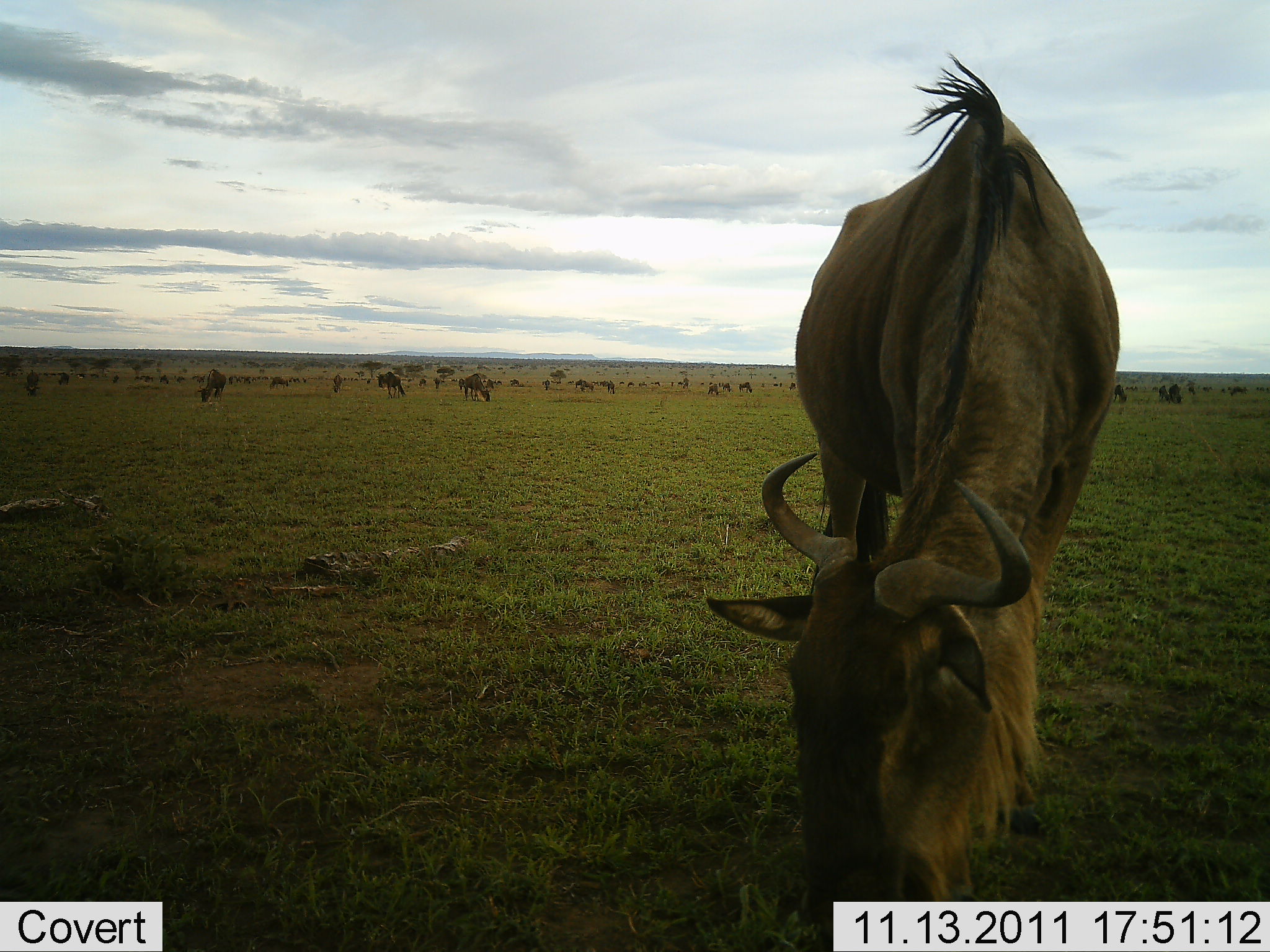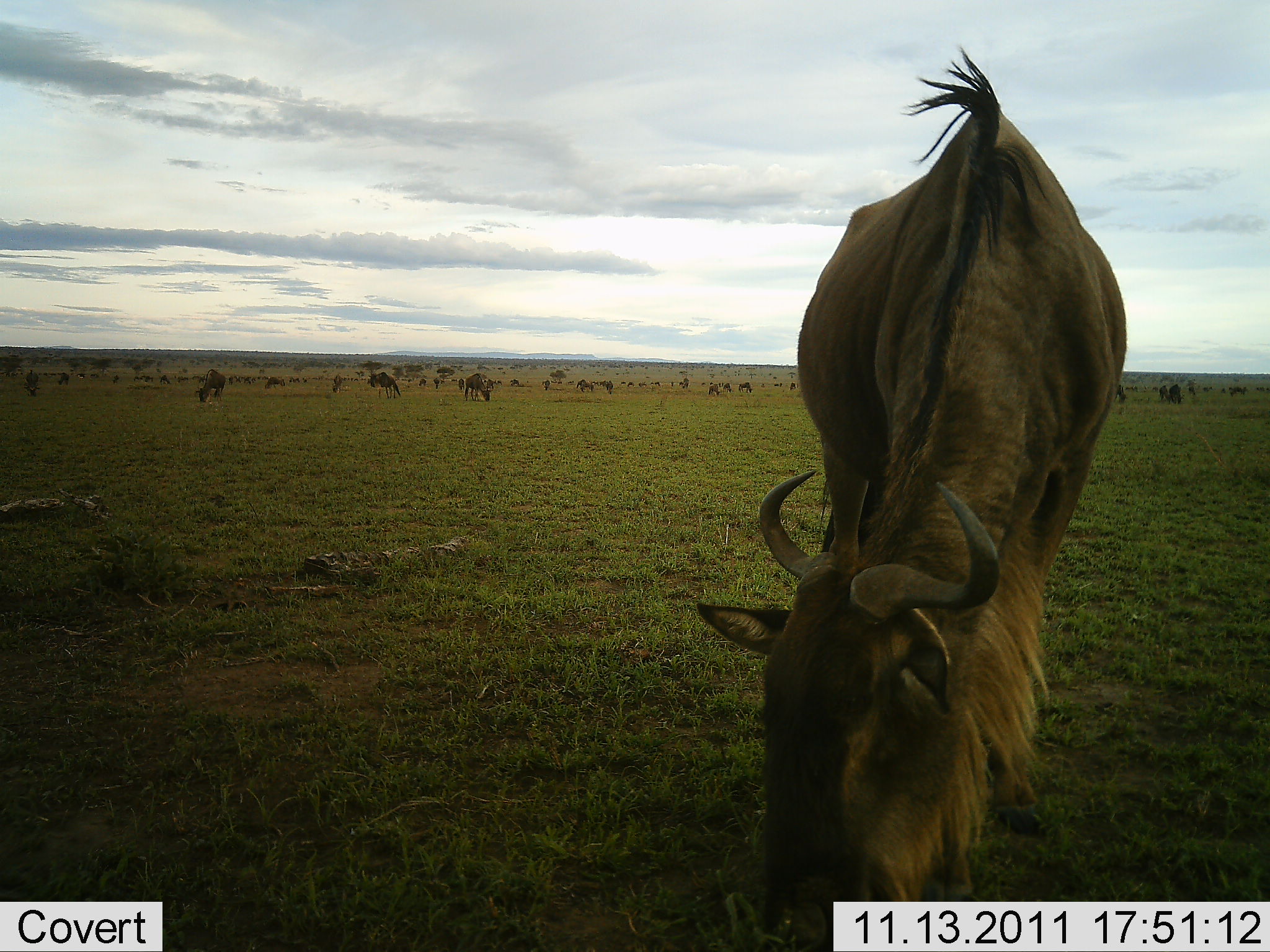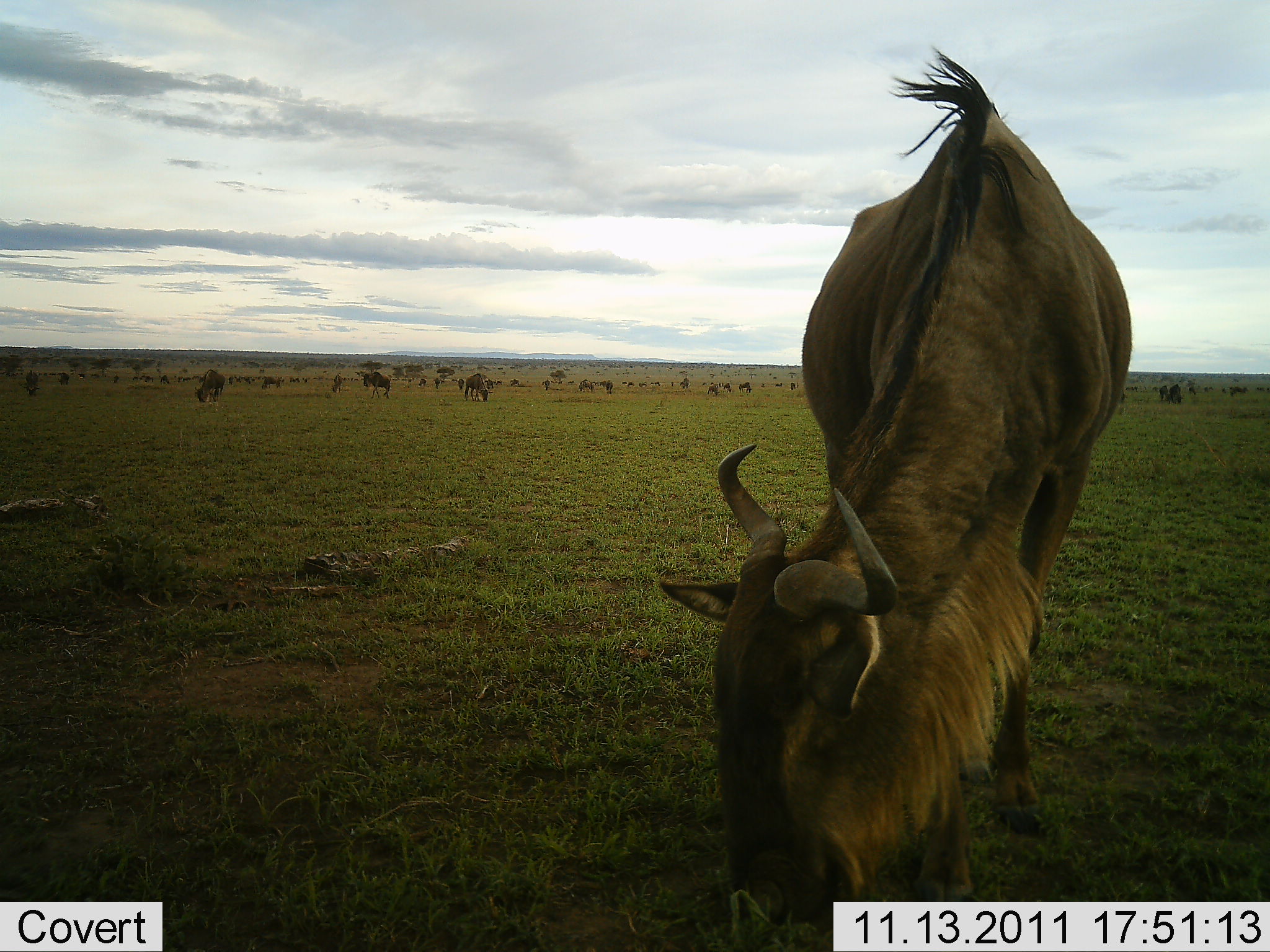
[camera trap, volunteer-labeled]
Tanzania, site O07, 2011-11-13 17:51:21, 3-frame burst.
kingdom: Animalia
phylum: Chordata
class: Mammalia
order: Artiodactyla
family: Bovidae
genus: Connochaetes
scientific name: Connochaetes taurinus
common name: blue wildebeest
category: wildebeest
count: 11-50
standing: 36%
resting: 0%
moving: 18%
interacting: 0%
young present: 0%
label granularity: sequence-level